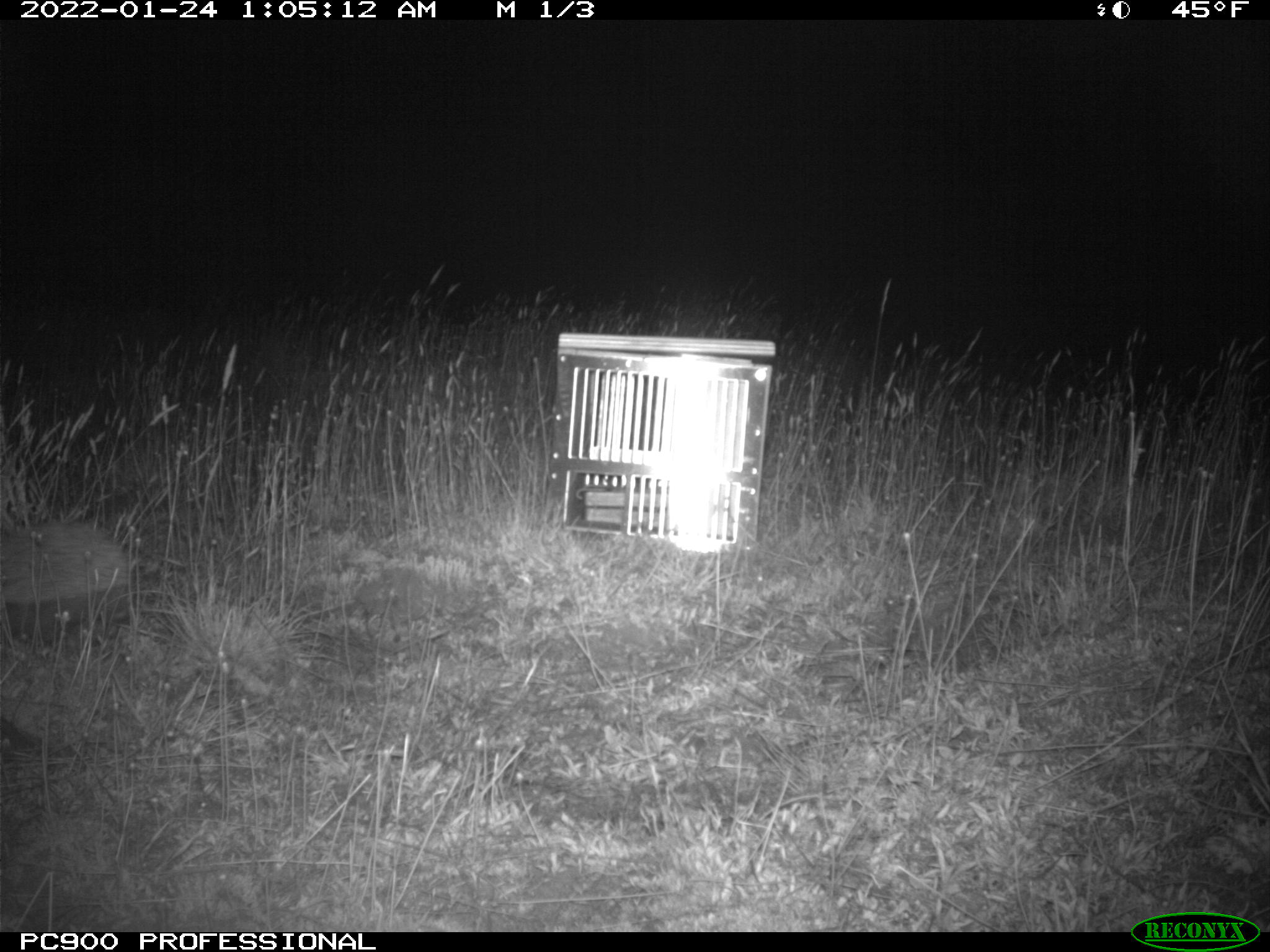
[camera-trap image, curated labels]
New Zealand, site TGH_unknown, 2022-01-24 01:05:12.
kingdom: Animalia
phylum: Chordata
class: Mammalia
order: Eulipotyphla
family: Erinaceidae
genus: Erinaceus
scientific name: Erinaceus europaeus europaeus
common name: european hedgehog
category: hedgehog